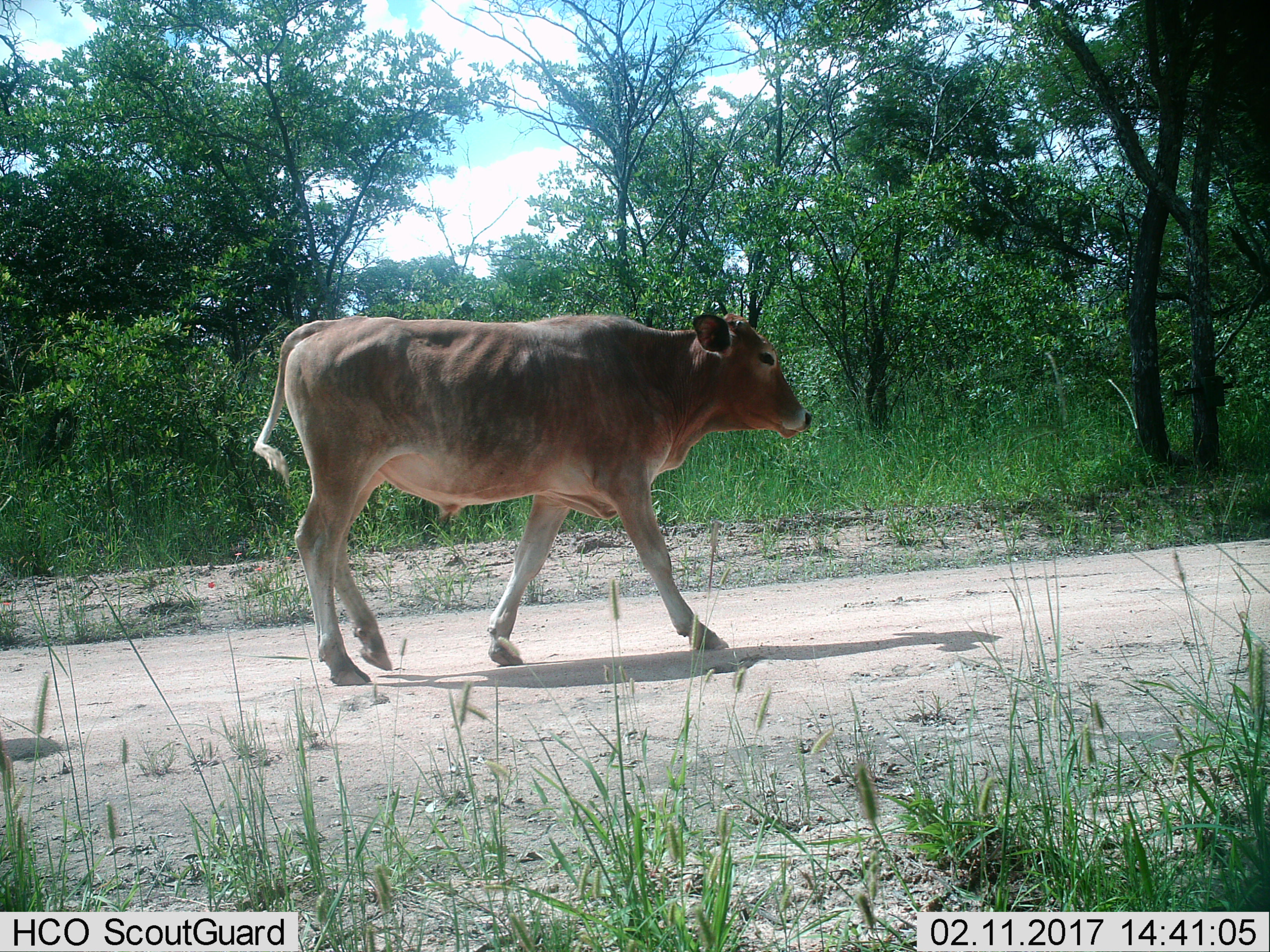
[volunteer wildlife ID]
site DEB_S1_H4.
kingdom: Animalia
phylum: Chordata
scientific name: Vertebrata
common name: domestic animal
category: domesticanimal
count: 1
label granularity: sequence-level